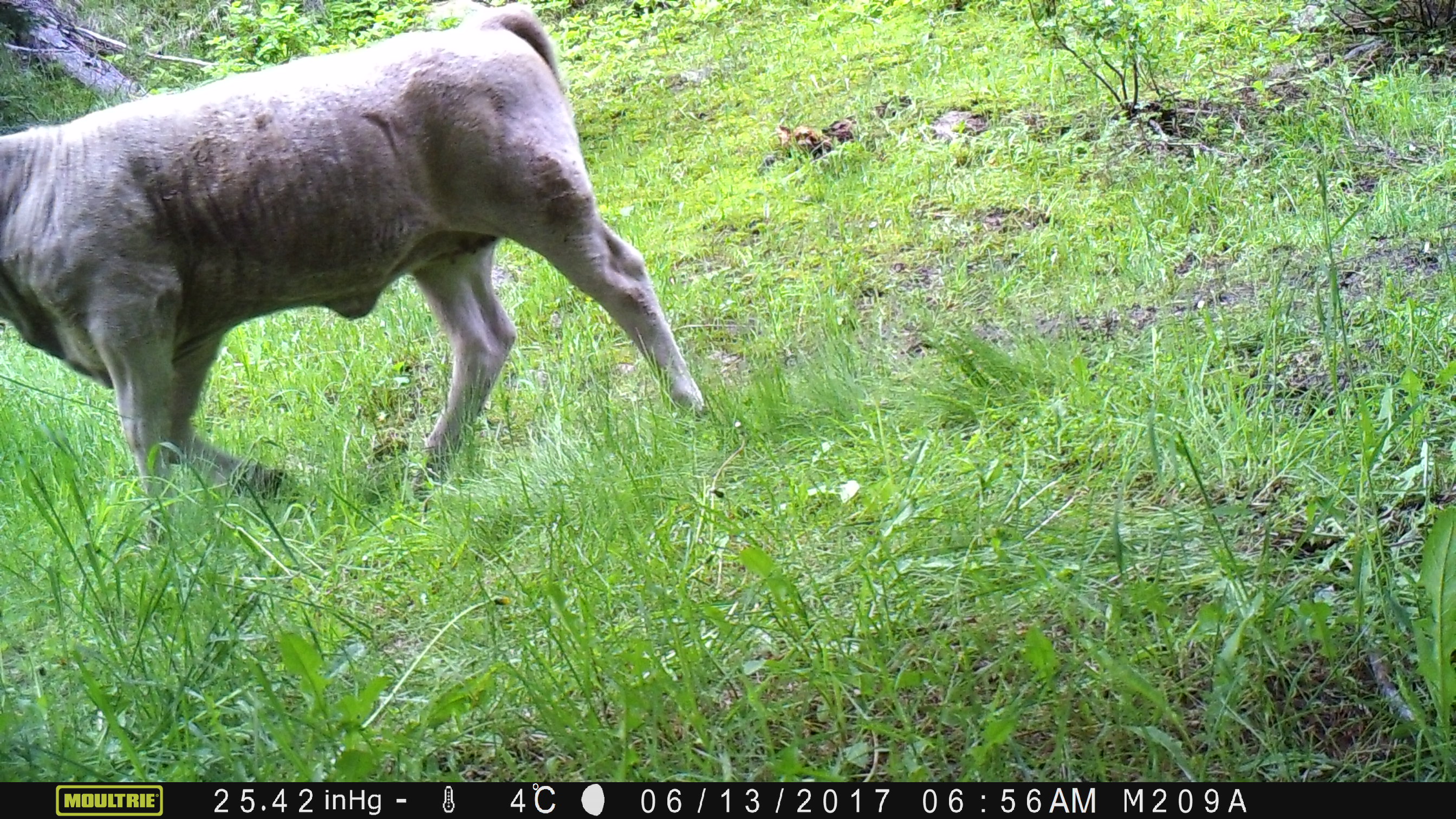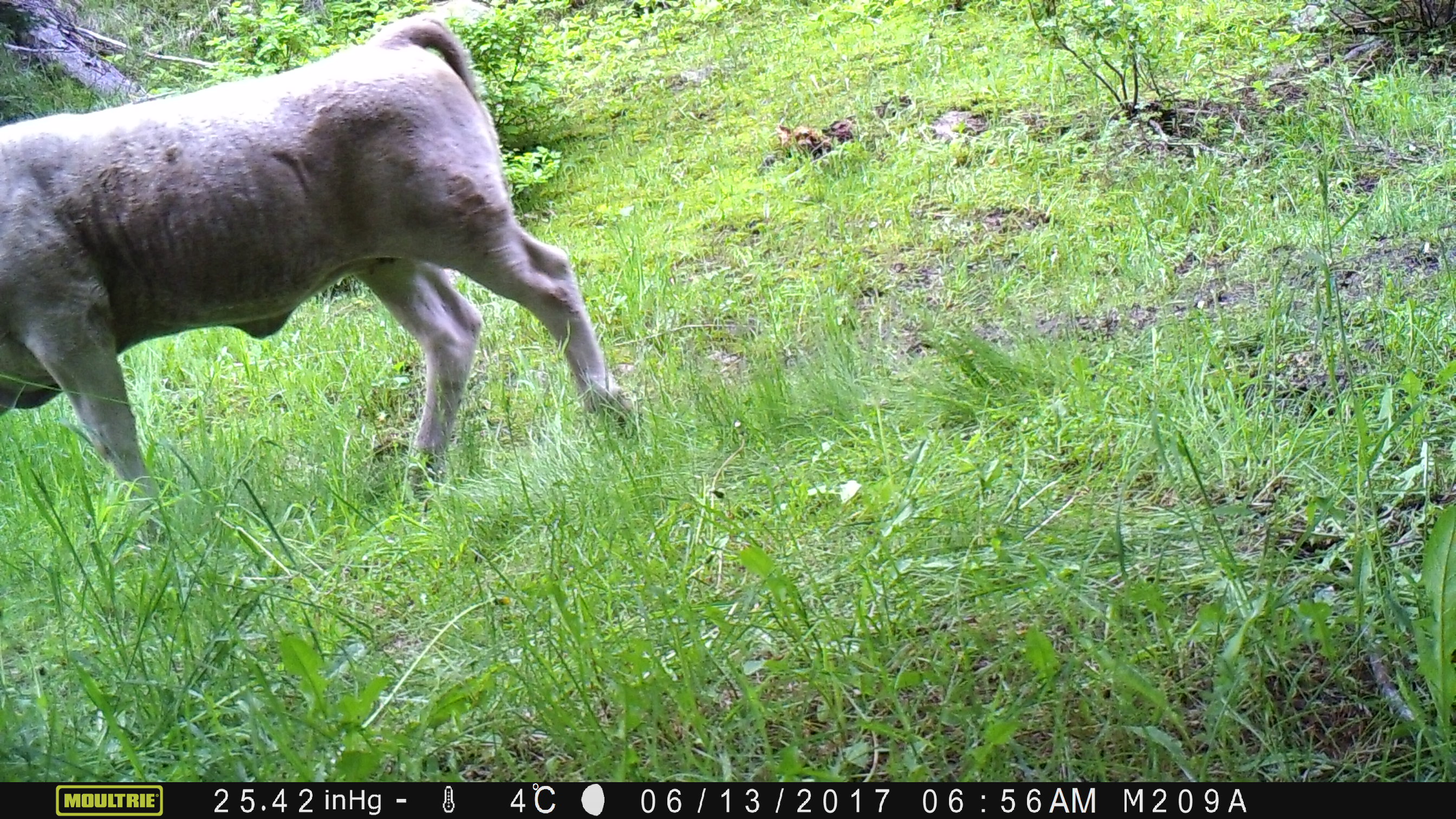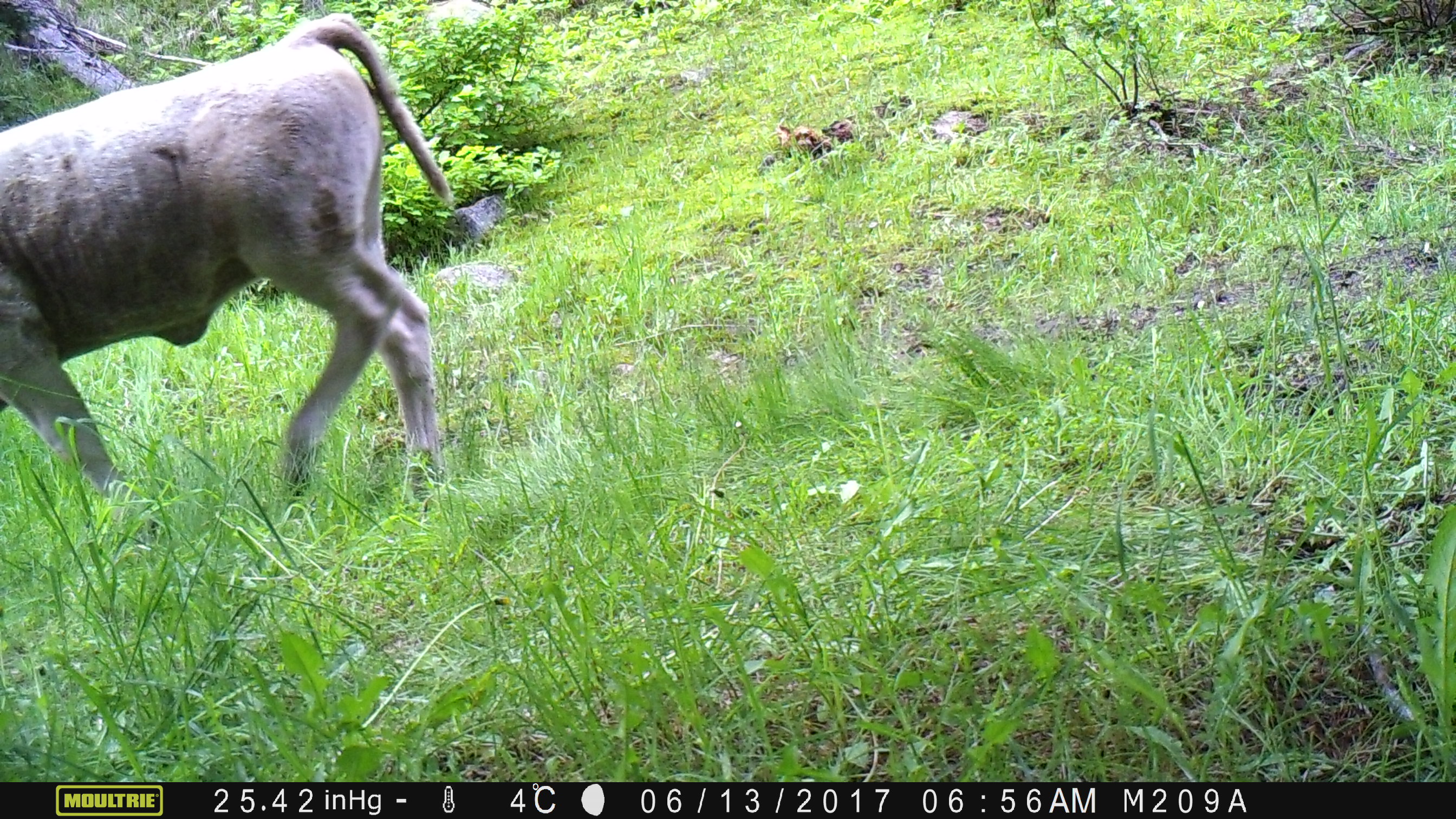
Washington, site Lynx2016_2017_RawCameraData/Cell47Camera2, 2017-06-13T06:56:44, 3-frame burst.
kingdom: Animalia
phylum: Chordata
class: Mammalia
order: Artiodactyla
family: Bovidae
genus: Bos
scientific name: Bos taurus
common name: domestic cattle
Domestic cattle (Bos taurus). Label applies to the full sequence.